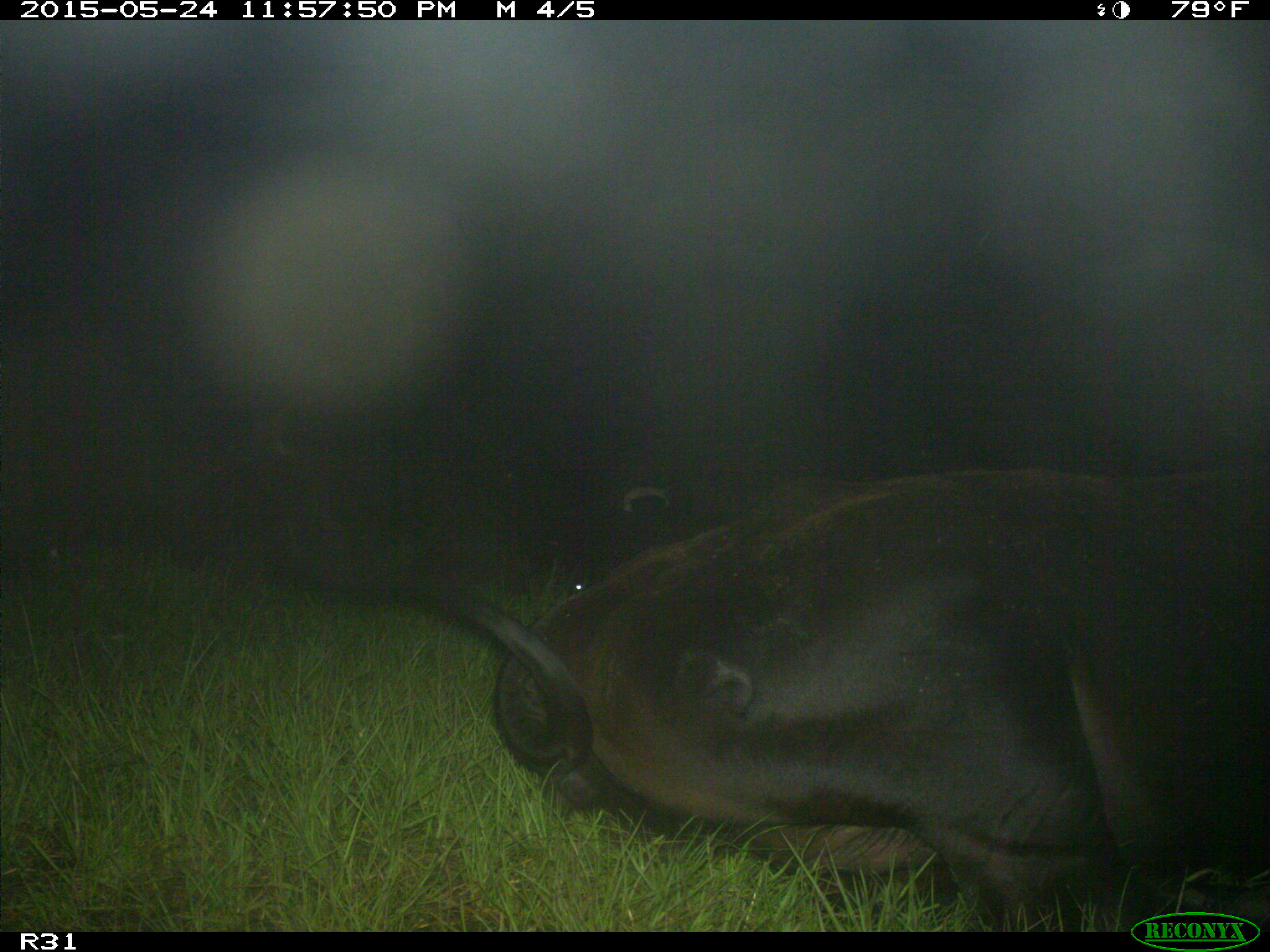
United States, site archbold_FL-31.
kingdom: Animalia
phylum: Chordata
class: Mammalia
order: Artiodactyla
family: Bovidae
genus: Bos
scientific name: Bos taurus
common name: domestic cow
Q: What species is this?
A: Bos taurus (domestic cow).